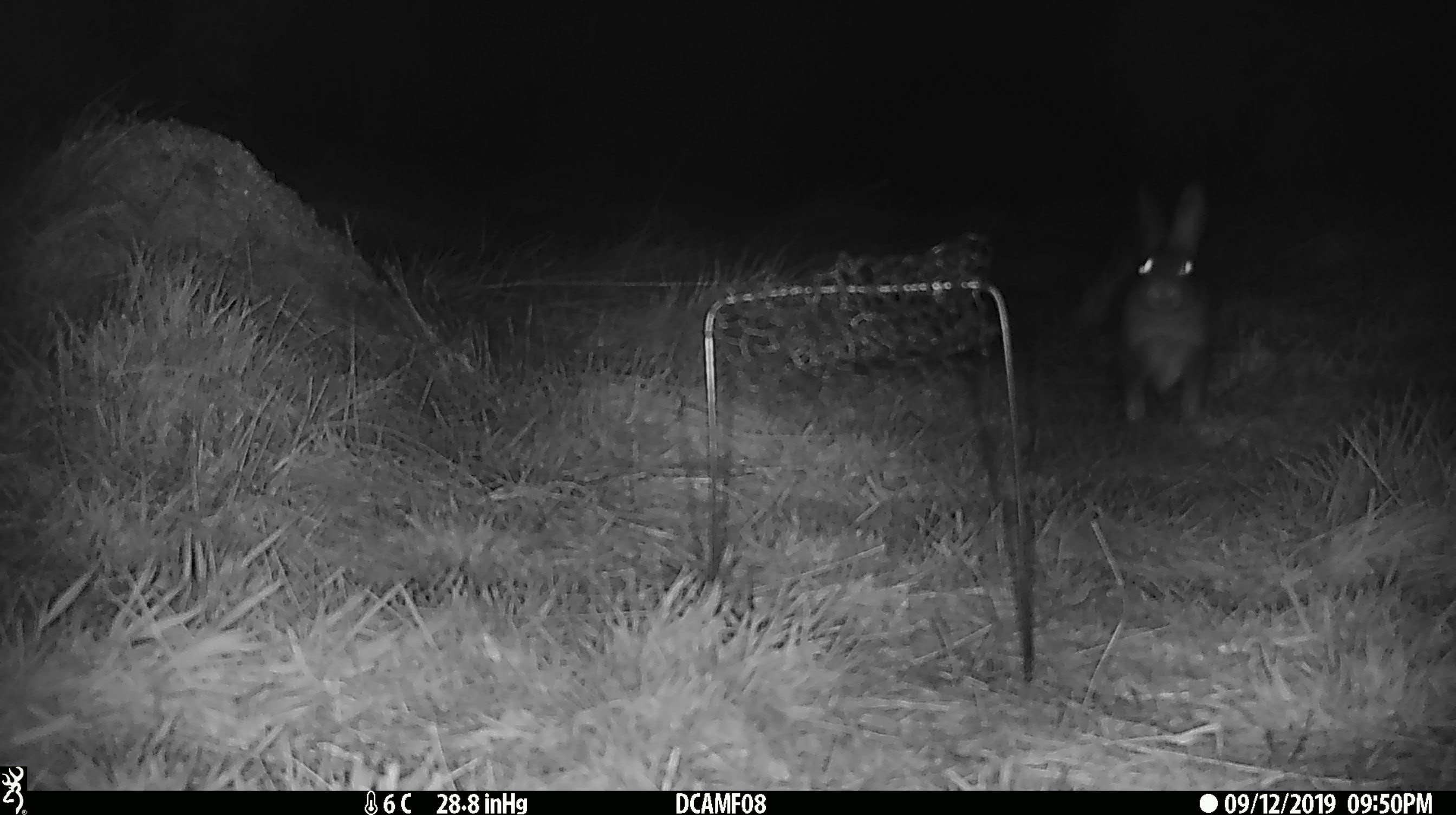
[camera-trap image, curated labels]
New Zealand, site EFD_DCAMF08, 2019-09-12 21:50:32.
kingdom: Animalia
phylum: Chordata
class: Mammalia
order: Lagomorpha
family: Leporidae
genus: Oryctolagus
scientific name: Oryctolagus cuniculus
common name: european rabbit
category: rabbit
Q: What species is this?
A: Rabbit (european rabbit) (Oryctolagus cuniculus).